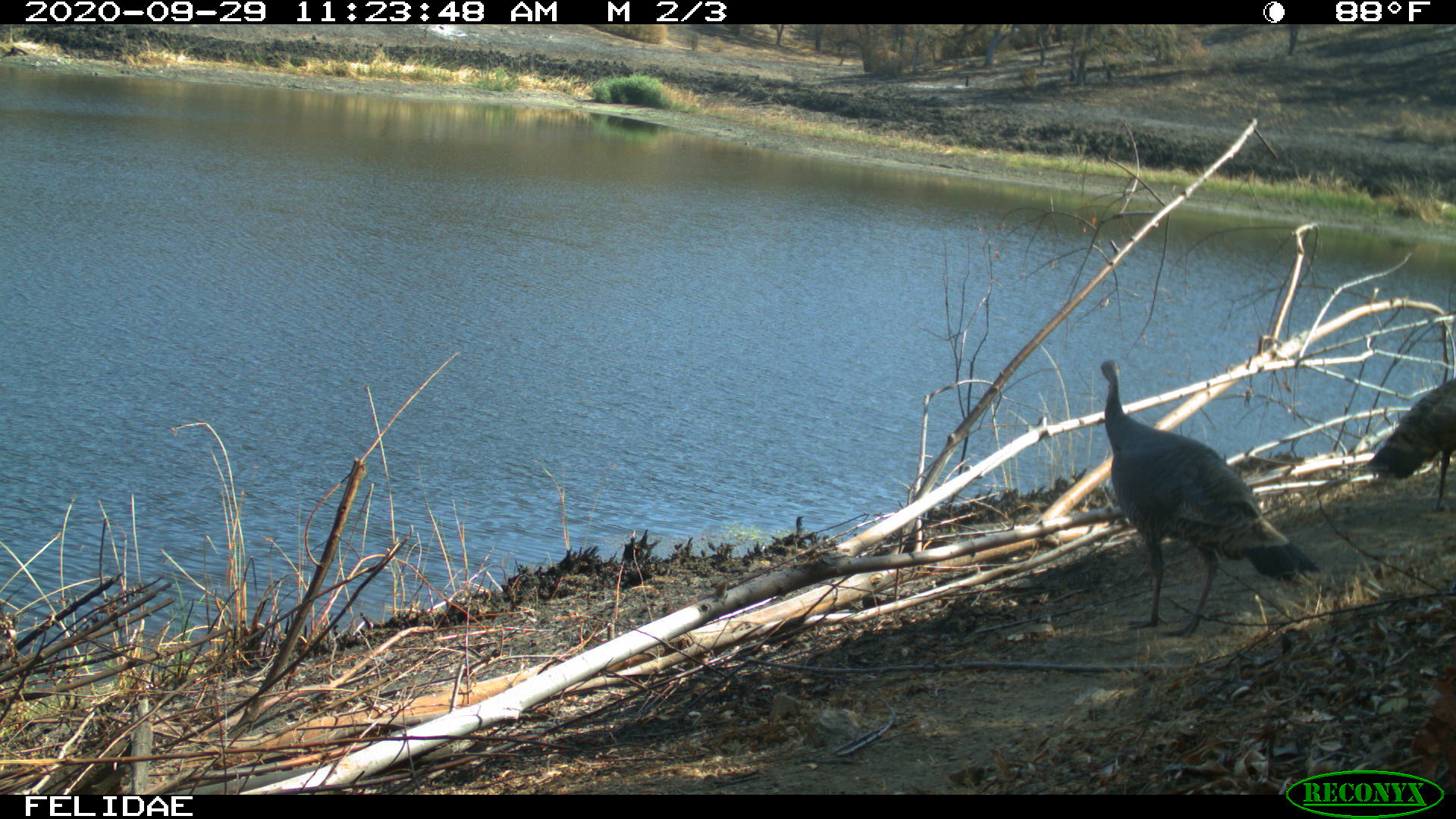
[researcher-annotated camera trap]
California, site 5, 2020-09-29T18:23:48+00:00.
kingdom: Animalia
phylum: Chordata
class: Aves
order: Galliformes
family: Phasianidae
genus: Meleagris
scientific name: Meleagris gallopavo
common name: turkey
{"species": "turkey (Meleagris gallopavo)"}